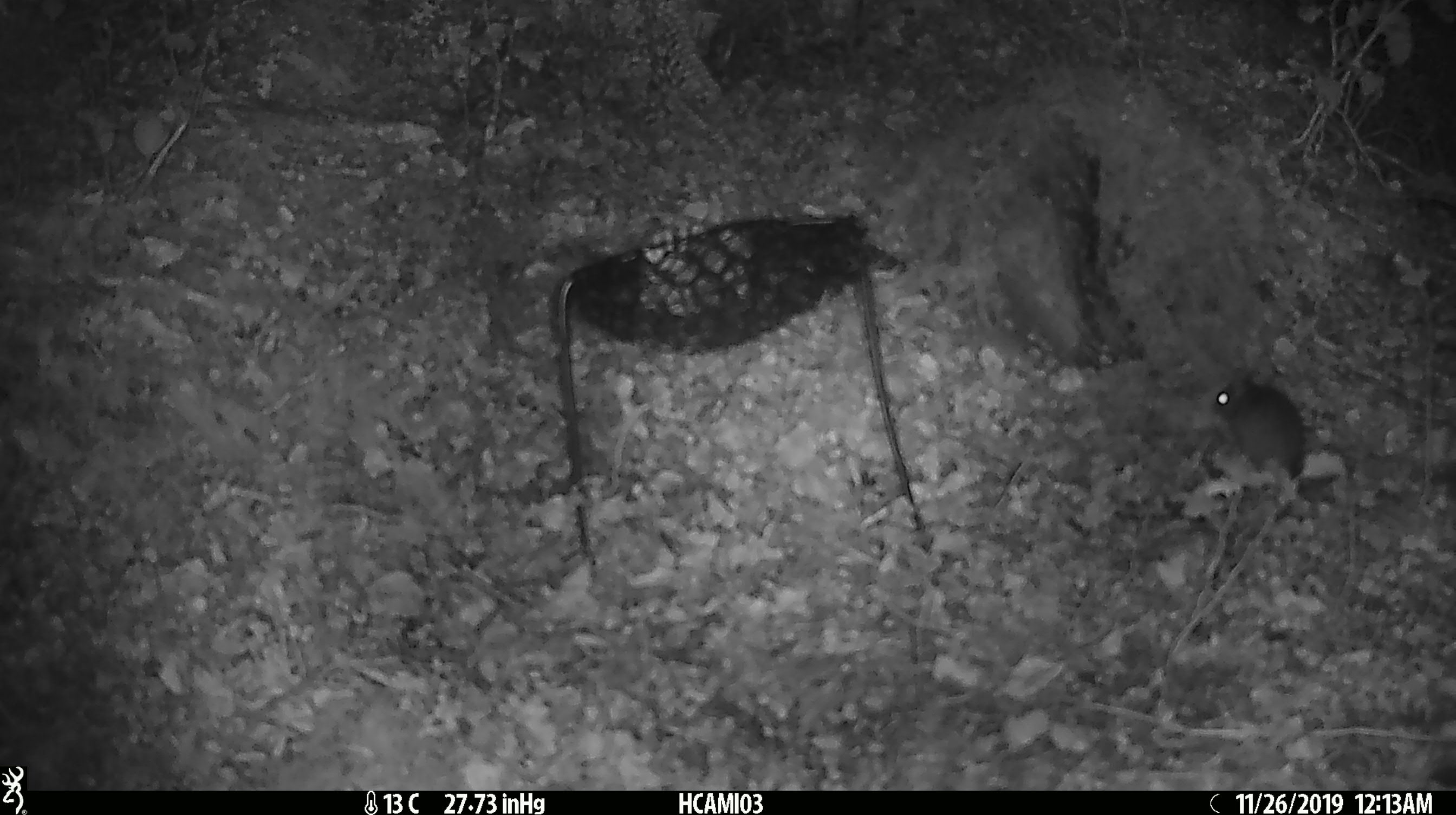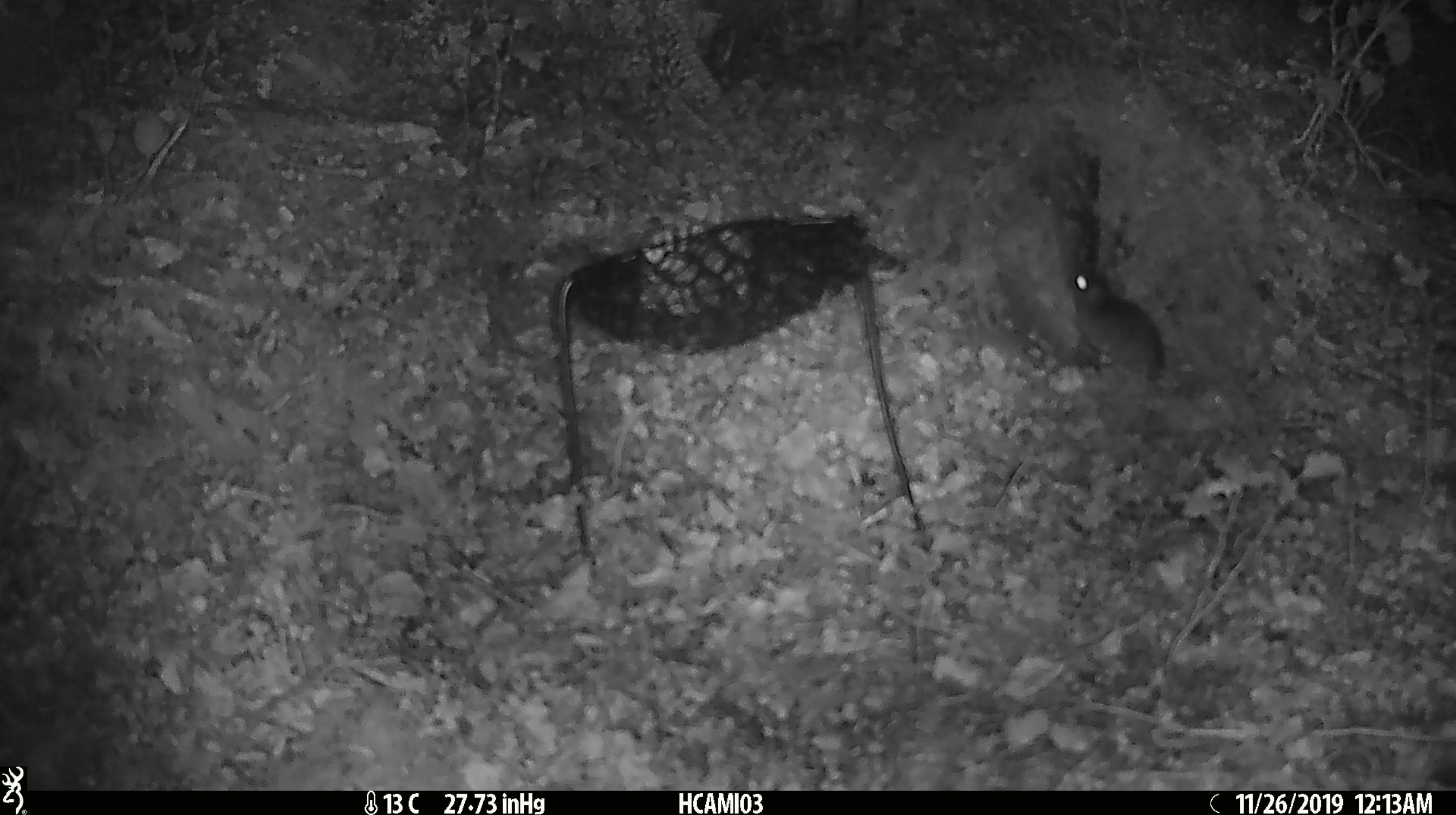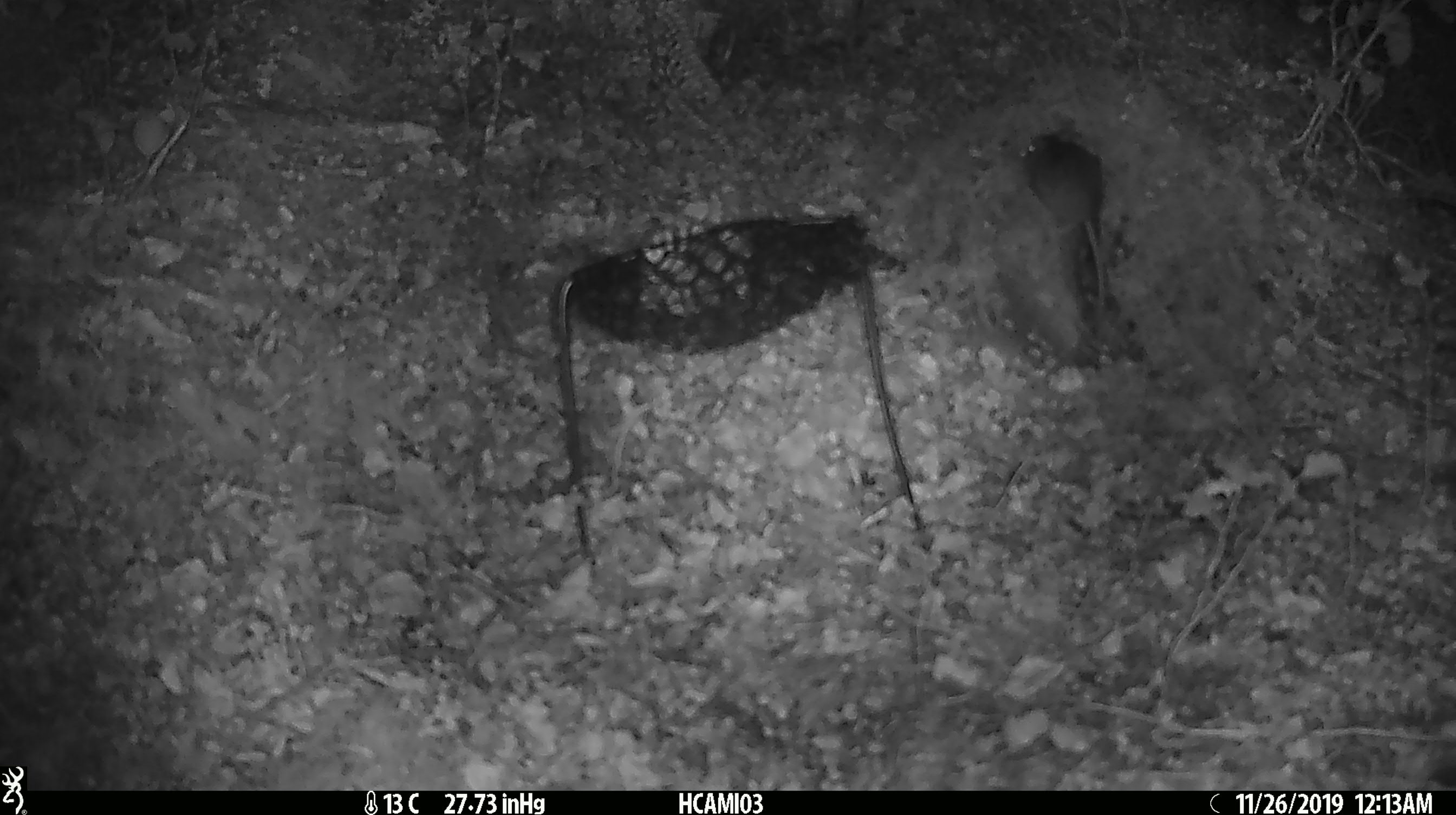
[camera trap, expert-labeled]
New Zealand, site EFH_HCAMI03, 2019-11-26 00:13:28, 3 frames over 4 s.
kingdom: Animalia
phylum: Chordata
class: Mammalia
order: Rodentia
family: Muridae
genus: Mus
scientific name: Mus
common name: mouse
Mouse (Mus).